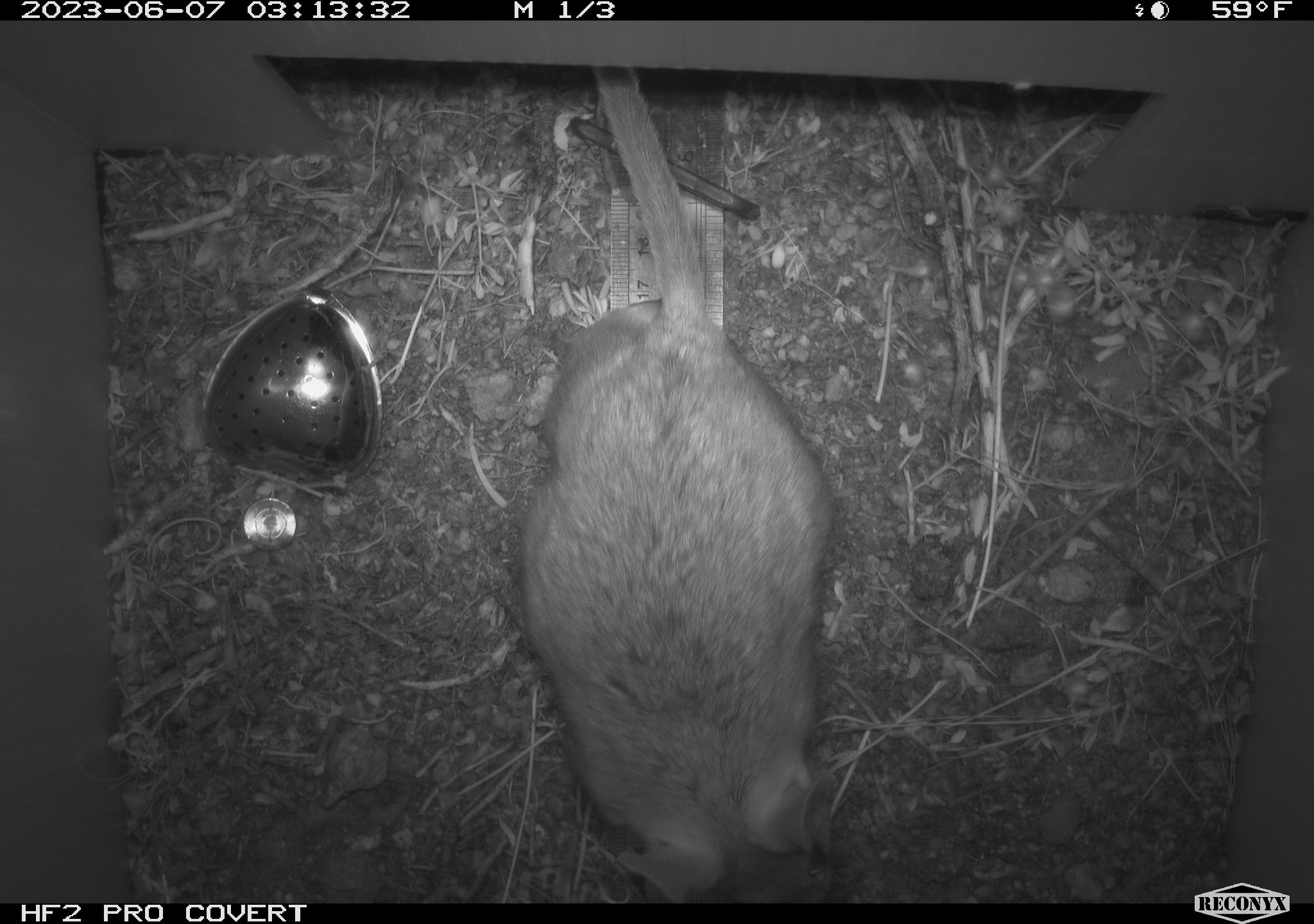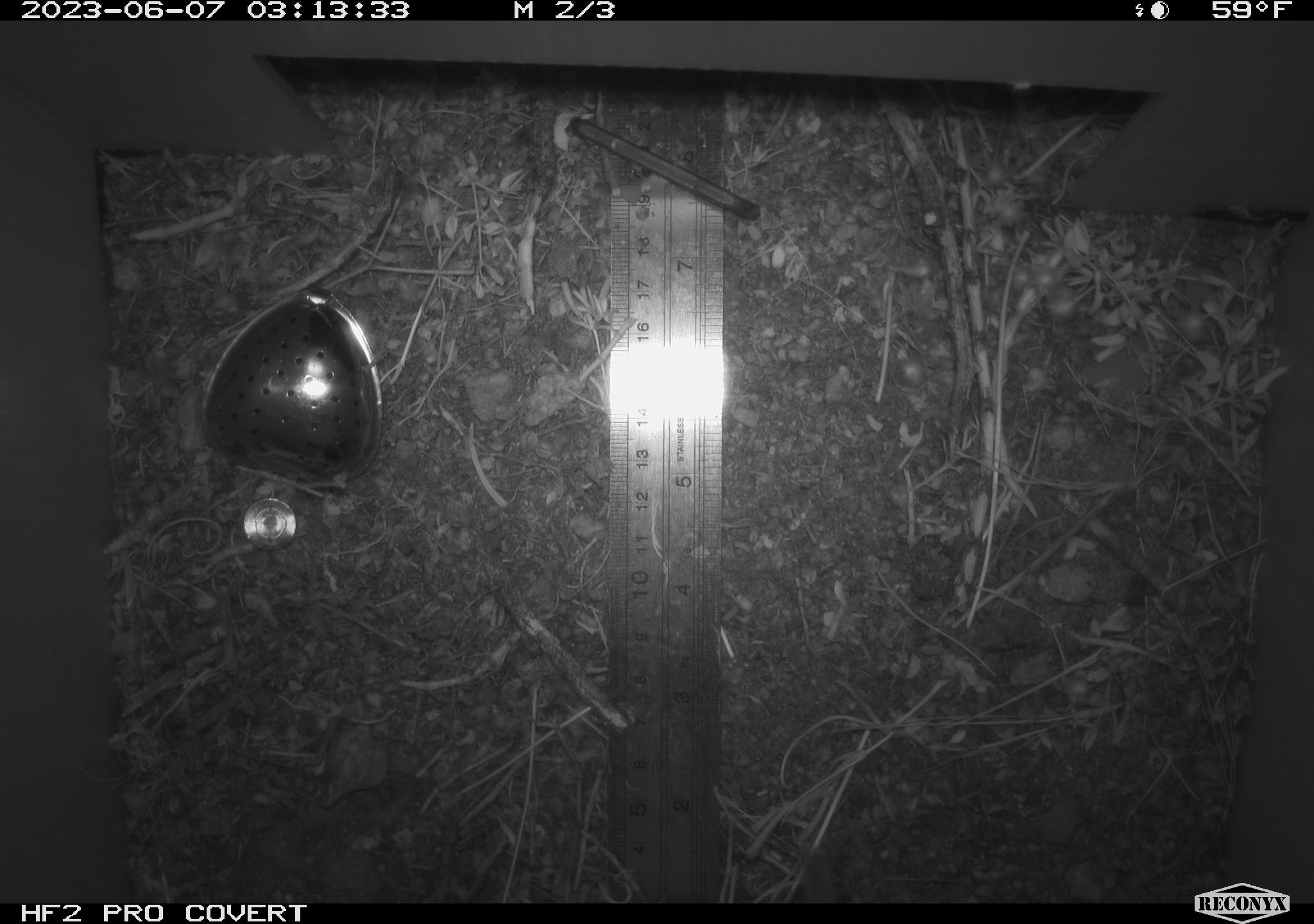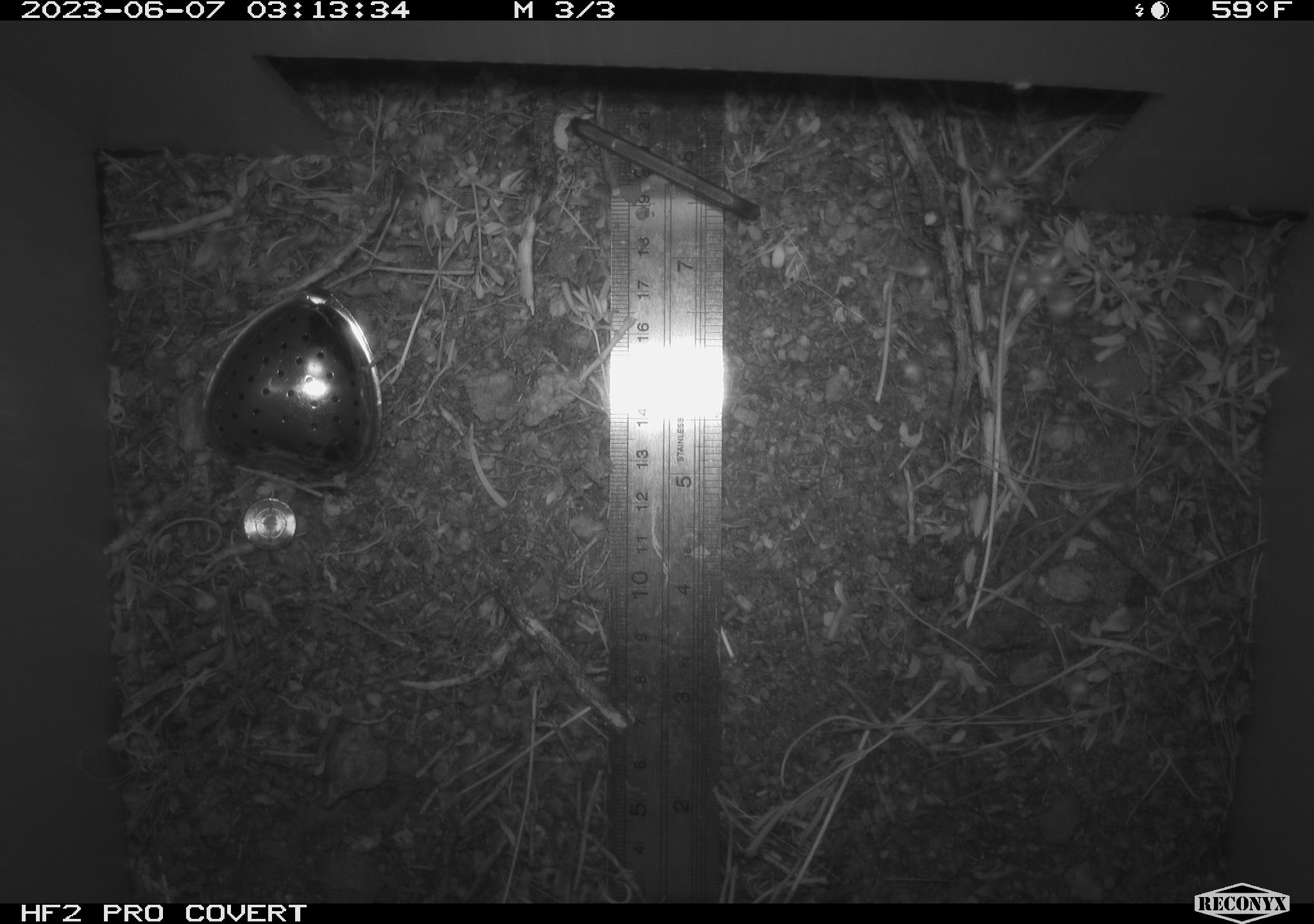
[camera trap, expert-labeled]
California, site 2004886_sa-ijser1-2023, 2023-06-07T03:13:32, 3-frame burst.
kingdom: Animalia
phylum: Chordata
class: Mammalia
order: Rodentia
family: Cricetidae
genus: Neotoma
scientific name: Neotoma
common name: pack rat or woodrat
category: neotoma species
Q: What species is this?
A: Neotoma species (pack rat or woodrat) (Neotoma).